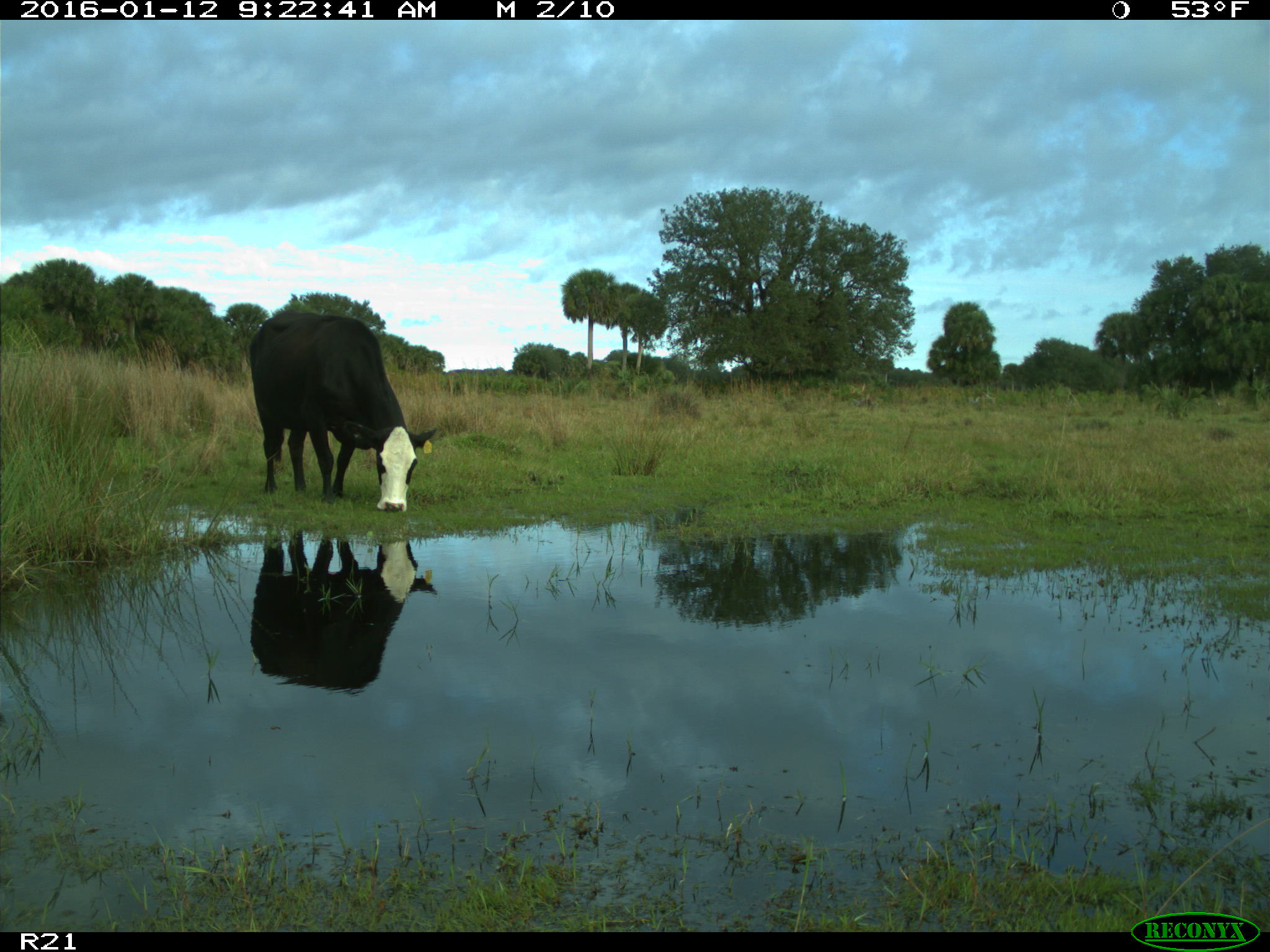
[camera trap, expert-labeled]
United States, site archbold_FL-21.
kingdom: Animalia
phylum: Chordata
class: Mammalia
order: Artiodactyla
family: Bovidae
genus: Bos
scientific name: Bos taurus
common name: domestic cow